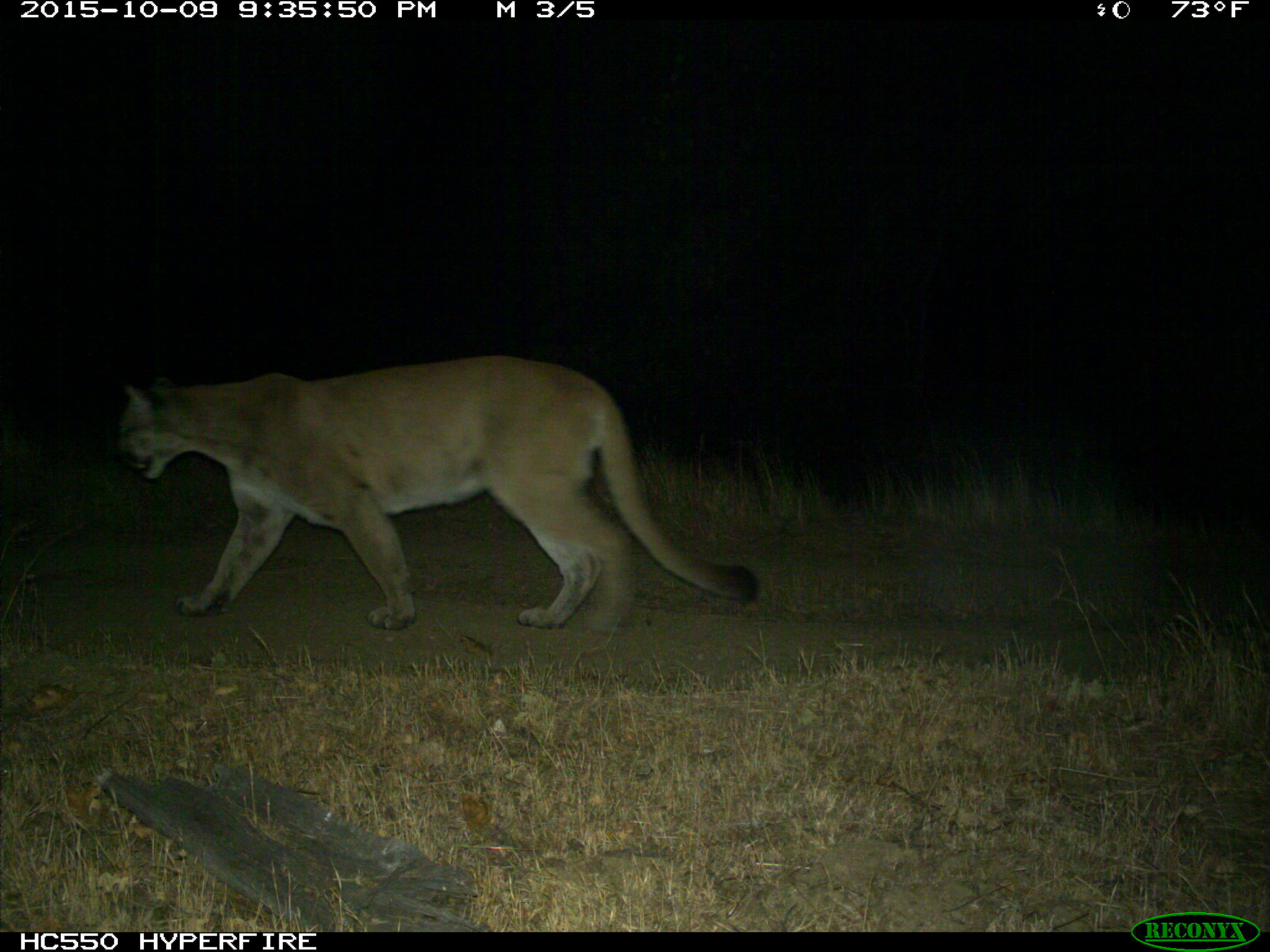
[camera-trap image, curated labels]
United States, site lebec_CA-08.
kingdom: Animalia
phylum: Chordata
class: Mammalia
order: Carnivora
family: Felidae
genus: Puma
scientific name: Puma concolor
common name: mountain lion